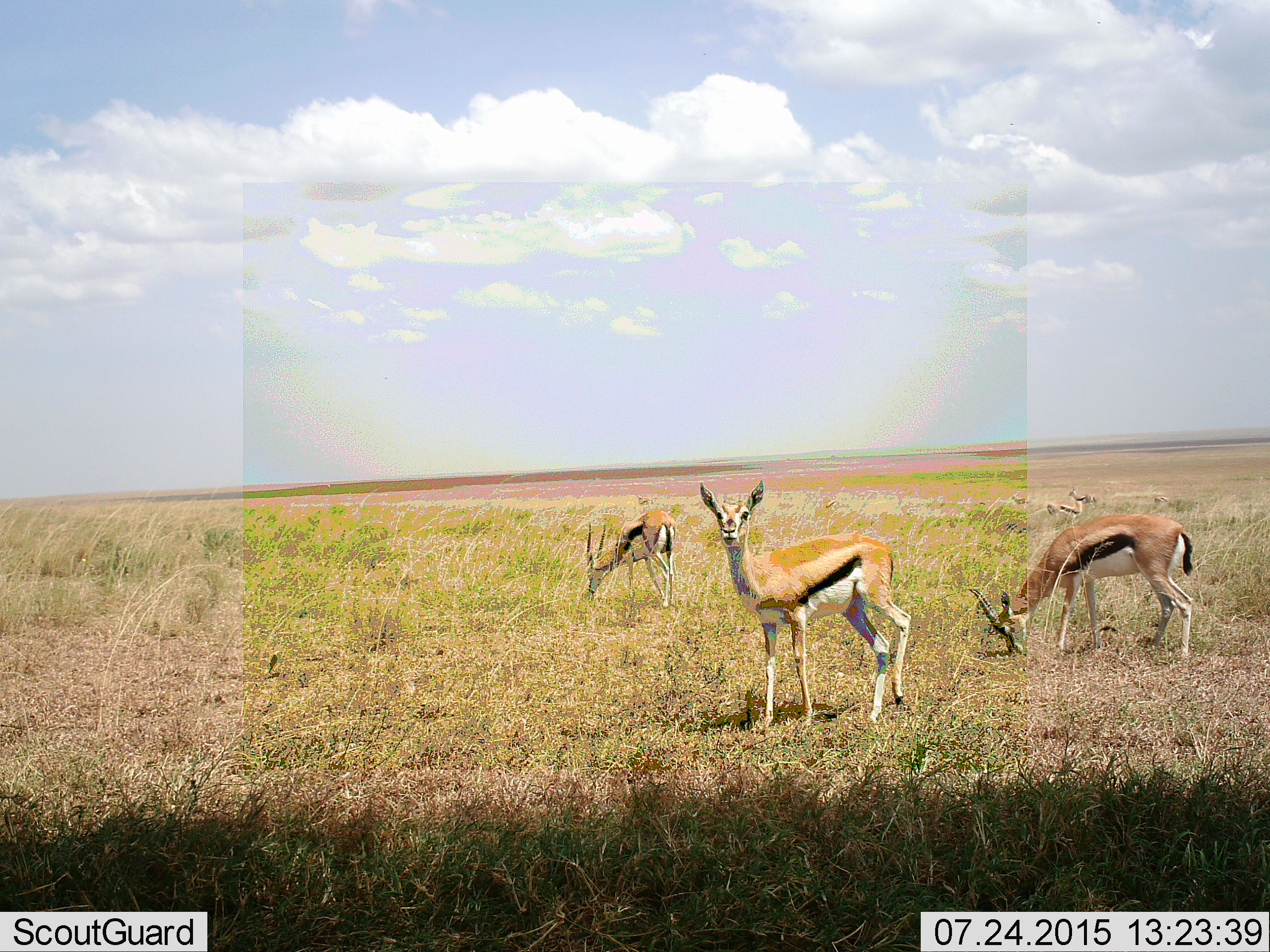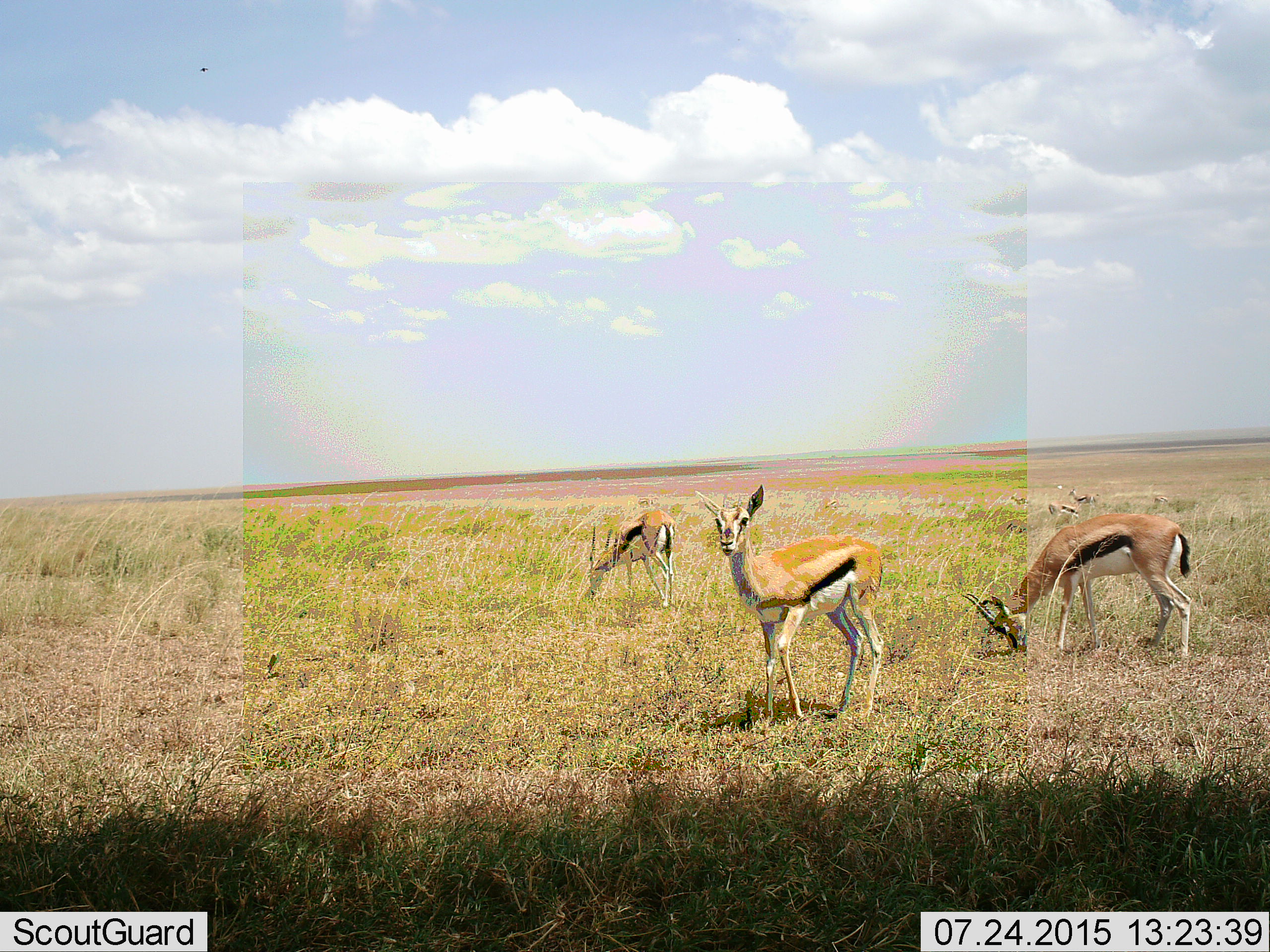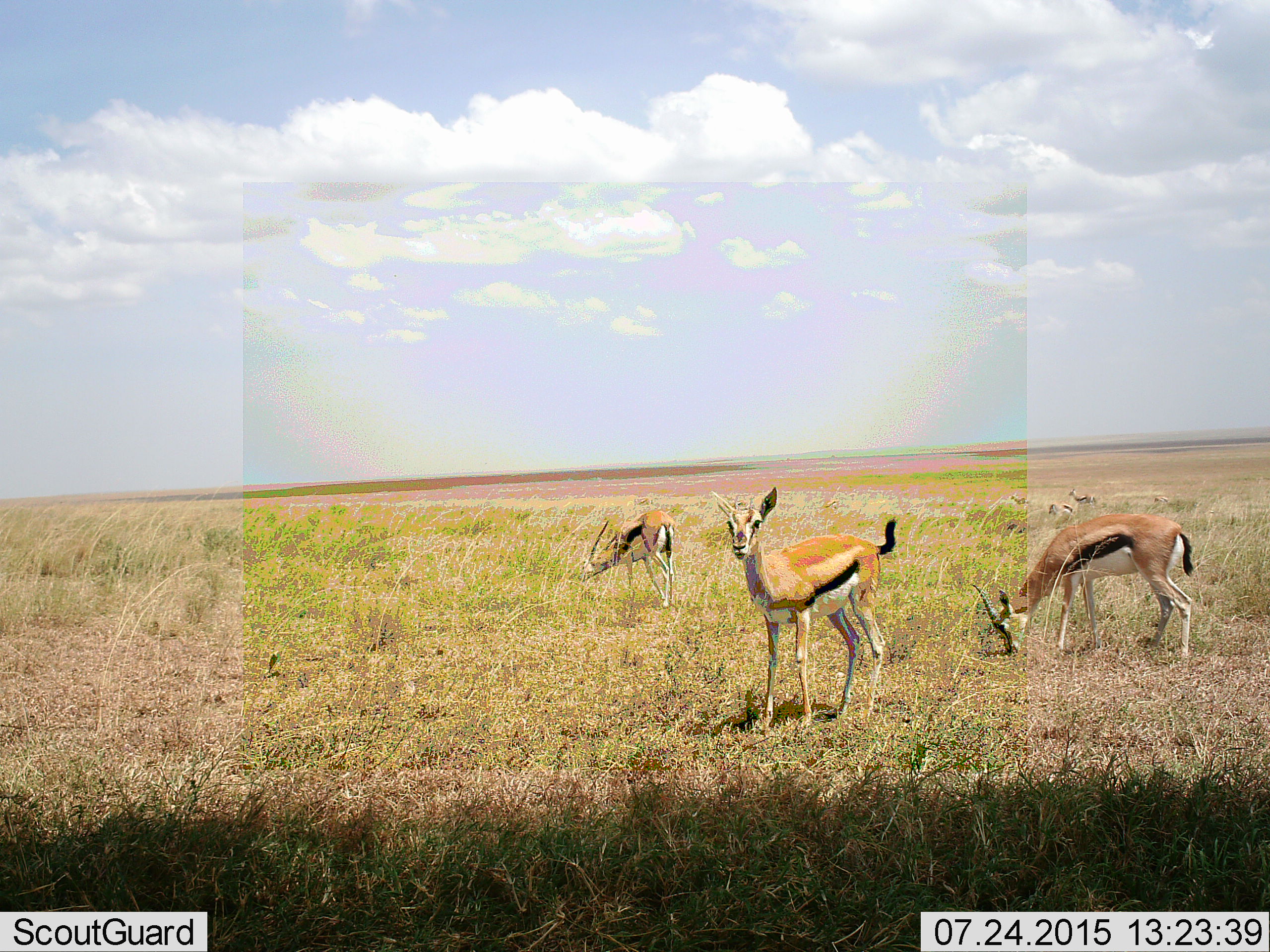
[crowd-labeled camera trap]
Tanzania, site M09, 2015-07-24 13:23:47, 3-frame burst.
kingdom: Animalia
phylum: Chordata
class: Mammalia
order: Artiodactyla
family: Bovidae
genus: Eudorcas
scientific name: Eudorcas thomsonii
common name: thomson's gazelle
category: gazellethomsons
Gazellethomsons (thomson's gazelle) (Eudorcas thomsonii), count 3. Behavior (volunteer vote fractions): standing 90%, resting 0%, moving 10%, interacting 0%. Young present (vote fraction): 0%. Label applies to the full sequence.